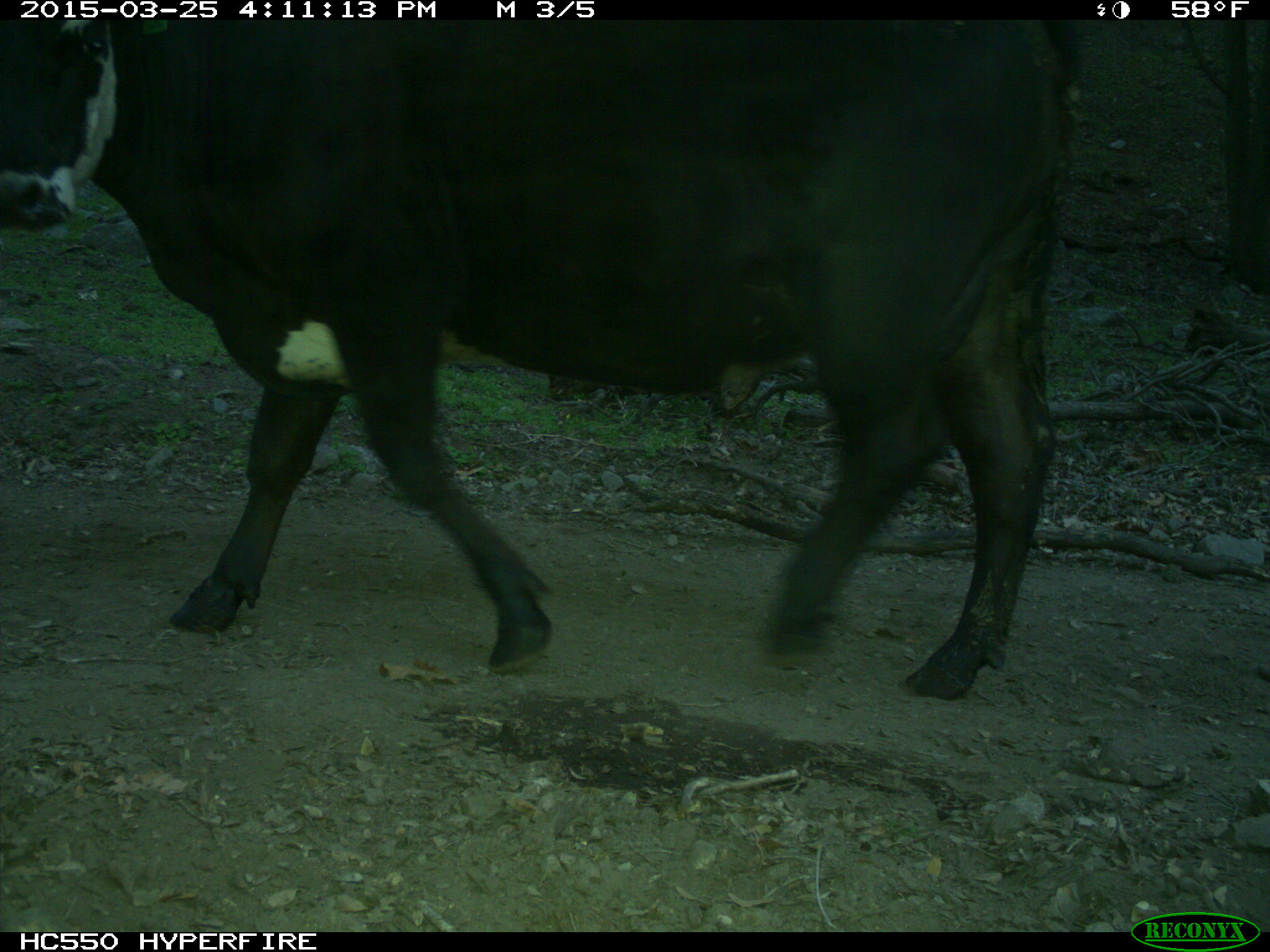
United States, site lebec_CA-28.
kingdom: Animalia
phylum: Chordata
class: Mammalia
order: Artiodactyla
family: Bovidae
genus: Bos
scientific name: Bos taurus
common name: domestic cow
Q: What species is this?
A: Bos taurus (domestic cow).